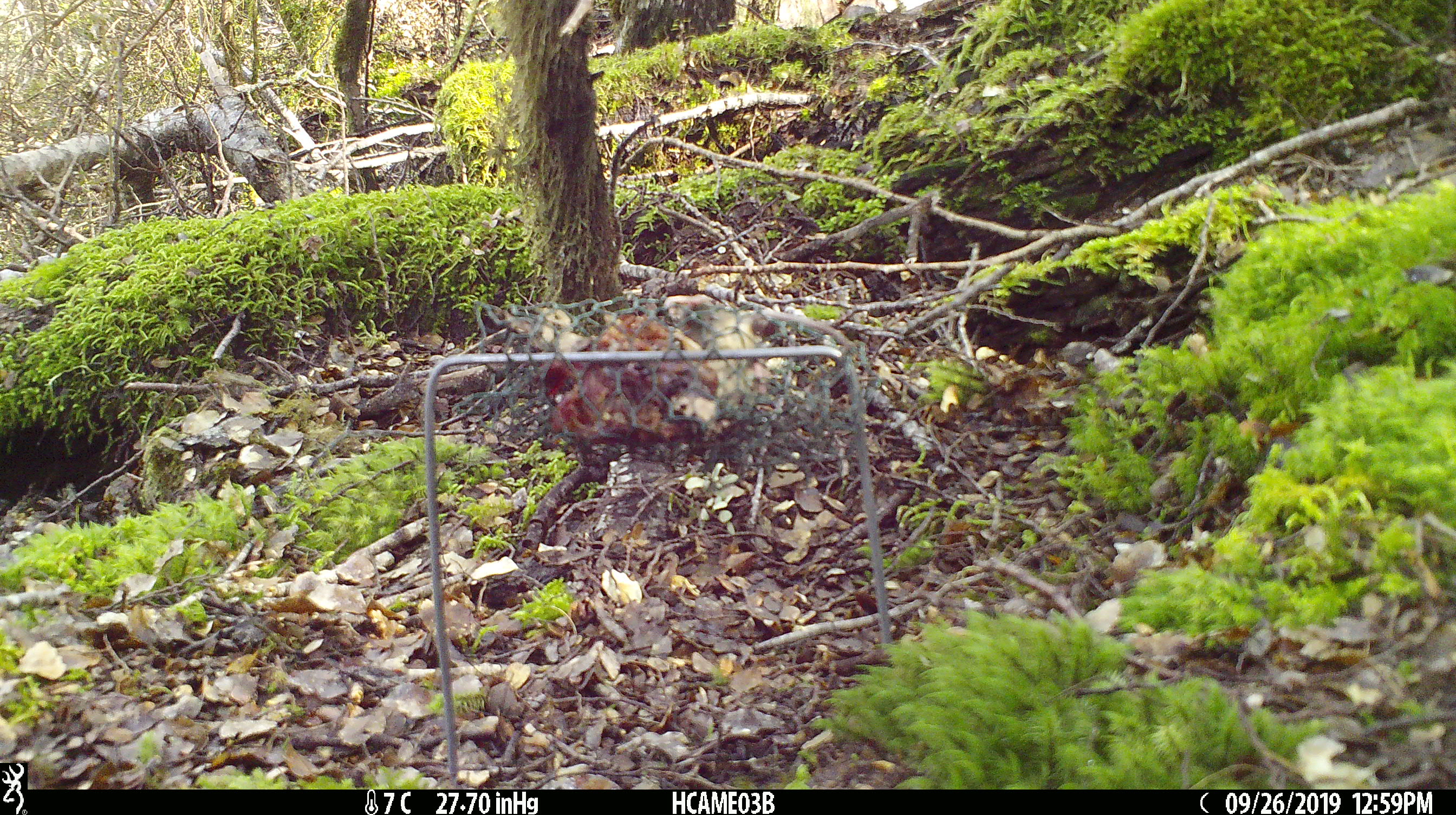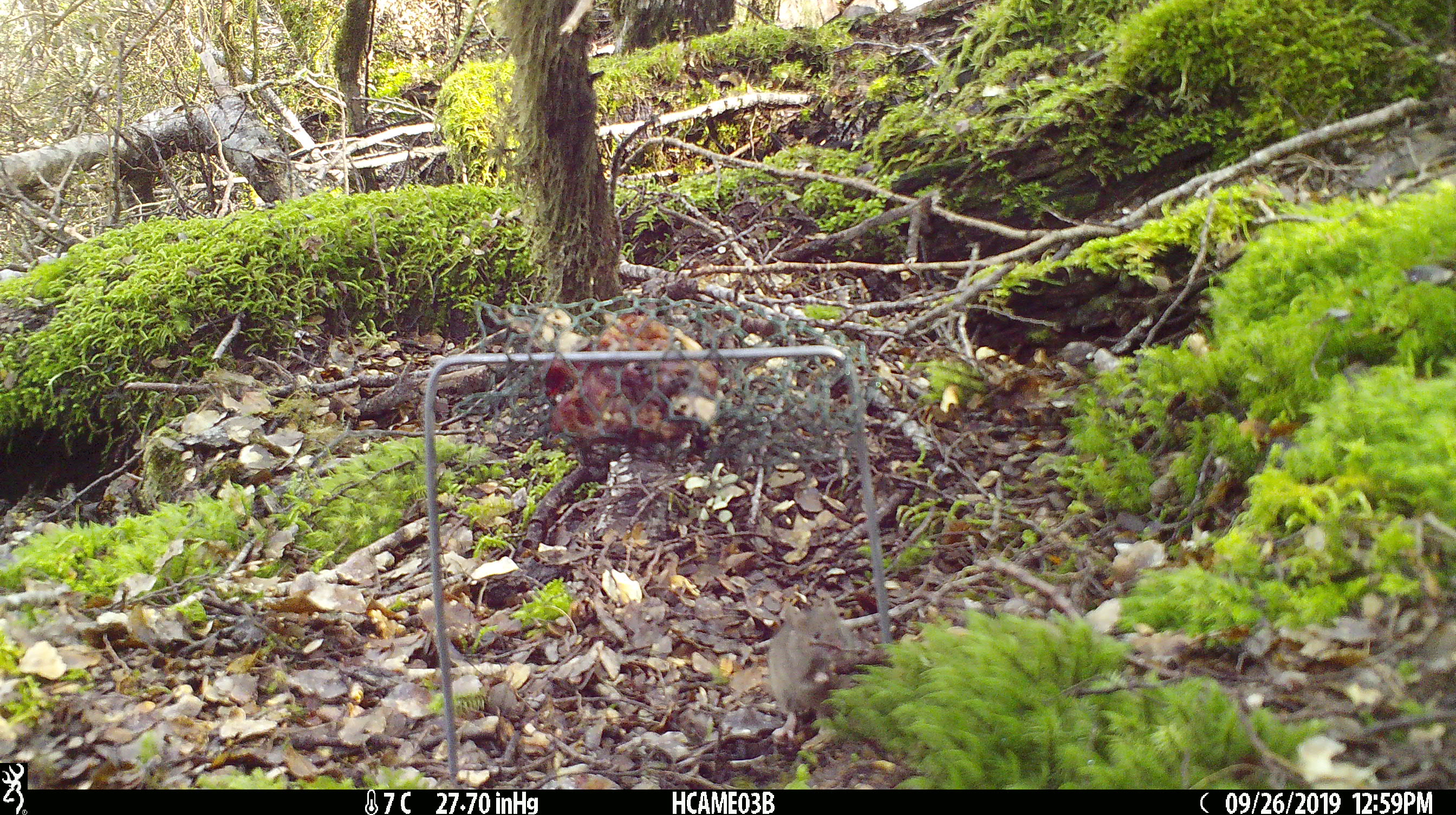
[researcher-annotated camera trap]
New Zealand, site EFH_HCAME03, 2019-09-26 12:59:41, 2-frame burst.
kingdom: Animalia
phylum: Chordata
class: Mammalia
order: Rodentia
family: Muridae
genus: Mus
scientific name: Mus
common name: mouse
Mouse (Mus).